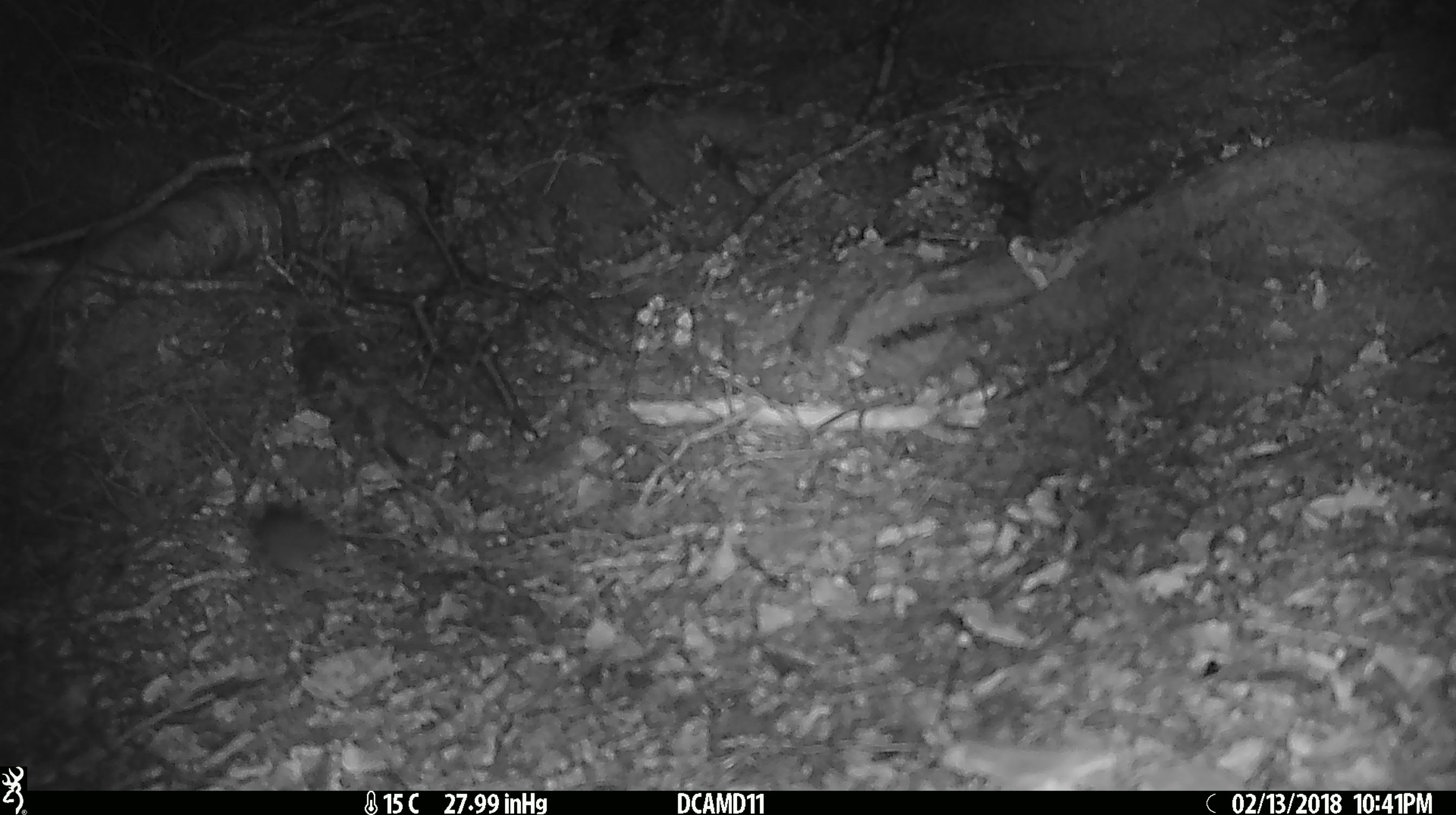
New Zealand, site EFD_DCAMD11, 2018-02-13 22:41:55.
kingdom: Animalia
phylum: Chordata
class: Mammalia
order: Rodentia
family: Muridae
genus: Mus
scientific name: Mus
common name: mouse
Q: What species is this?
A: Mouse (Mus).